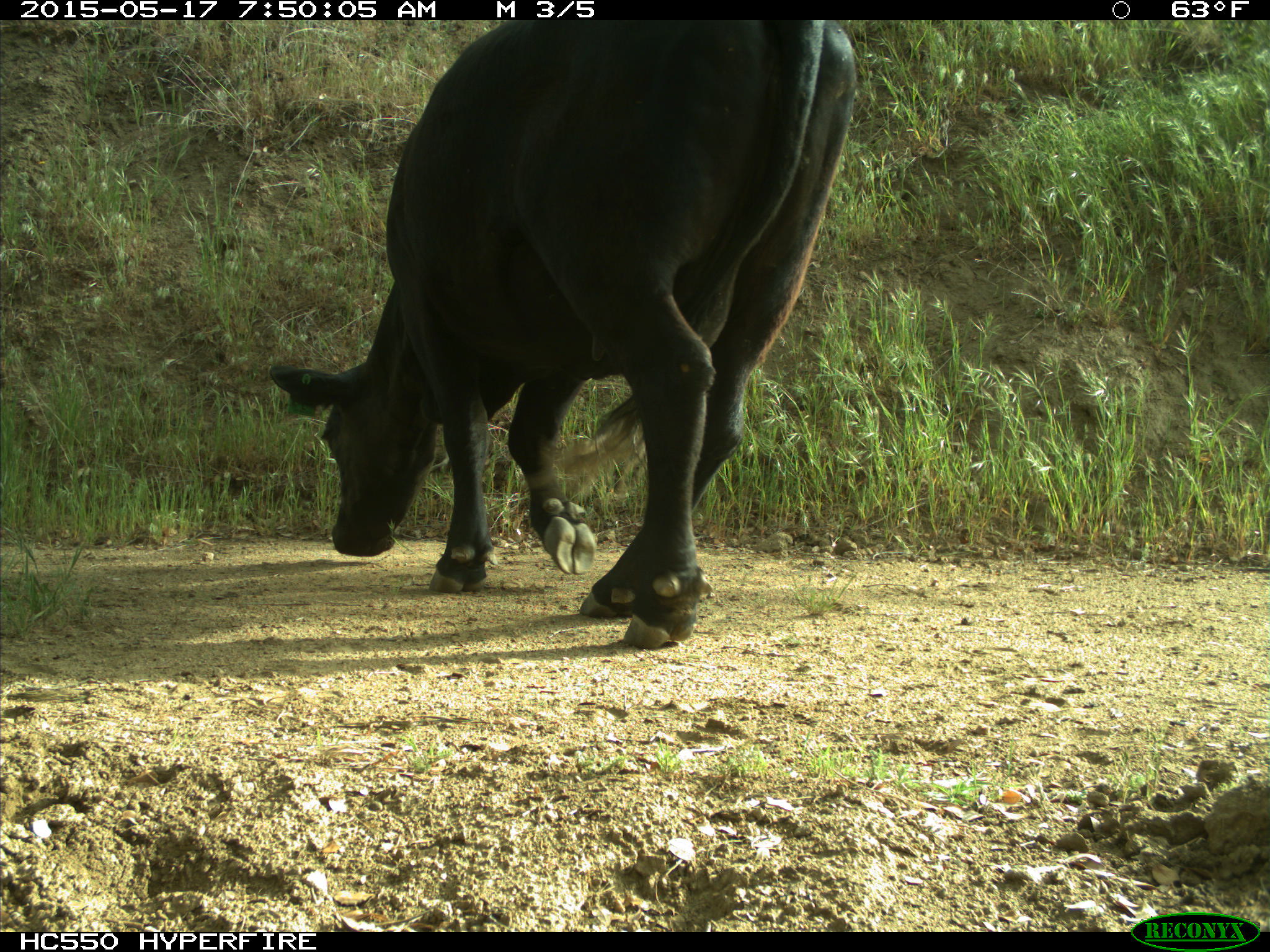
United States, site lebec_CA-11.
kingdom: Animalia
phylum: Chordata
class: Mammalia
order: Artiodactyla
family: Bovidae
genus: Bos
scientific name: Bos taurus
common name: domestic cow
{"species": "Bos taurus (domestic cow)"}